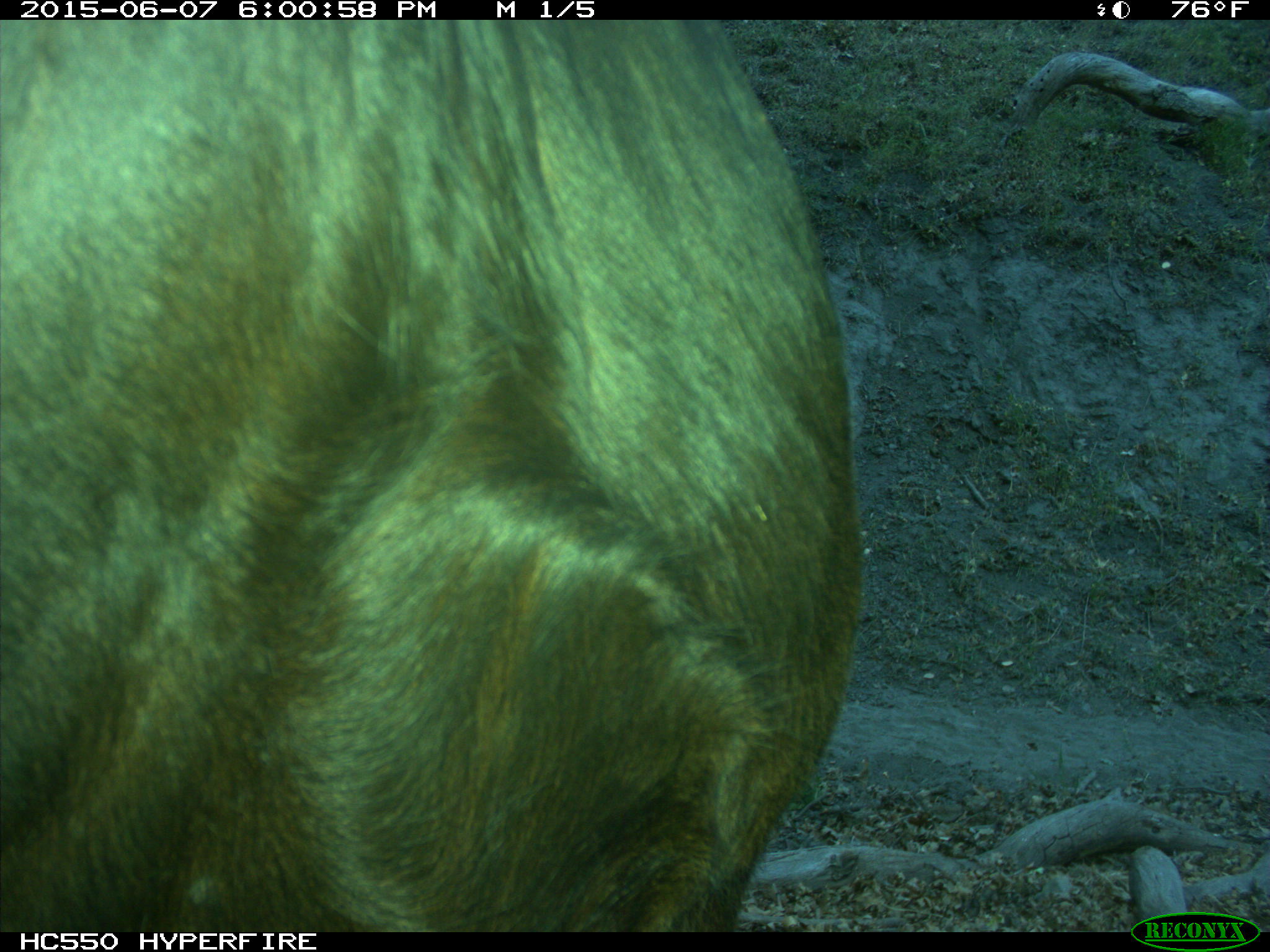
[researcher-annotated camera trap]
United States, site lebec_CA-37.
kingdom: Animalia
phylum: Chordata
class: Mammalia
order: Artiodactyla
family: Bovidae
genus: Bos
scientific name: Bos taurus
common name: domestic cow